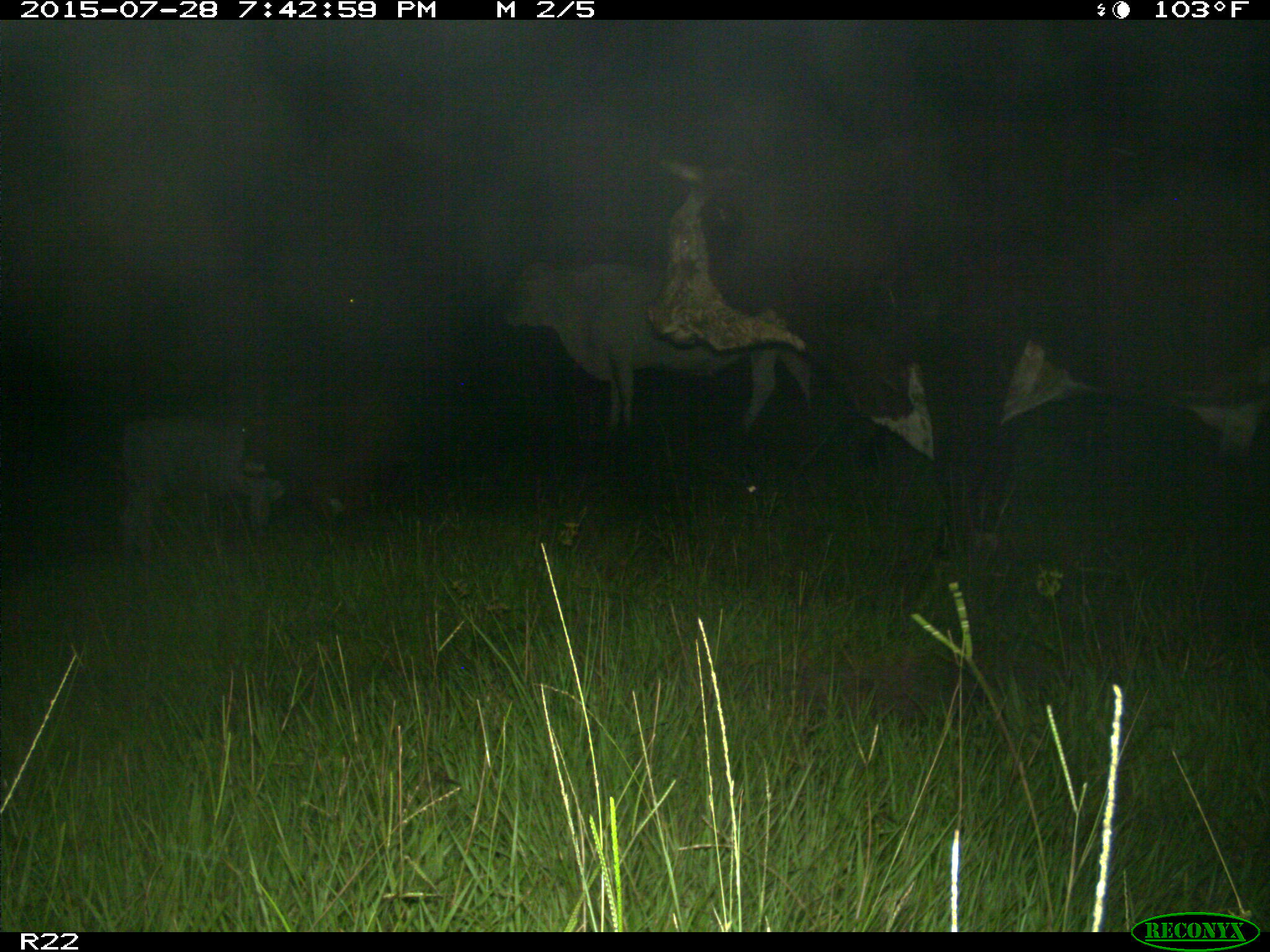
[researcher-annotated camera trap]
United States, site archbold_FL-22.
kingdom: Animalia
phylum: Chordata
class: Mammalia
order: Artiodactyla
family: Bovidae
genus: Bos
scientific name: Bos taurus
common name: domestic cow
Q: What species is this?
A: Bos taurus (domestic cow).